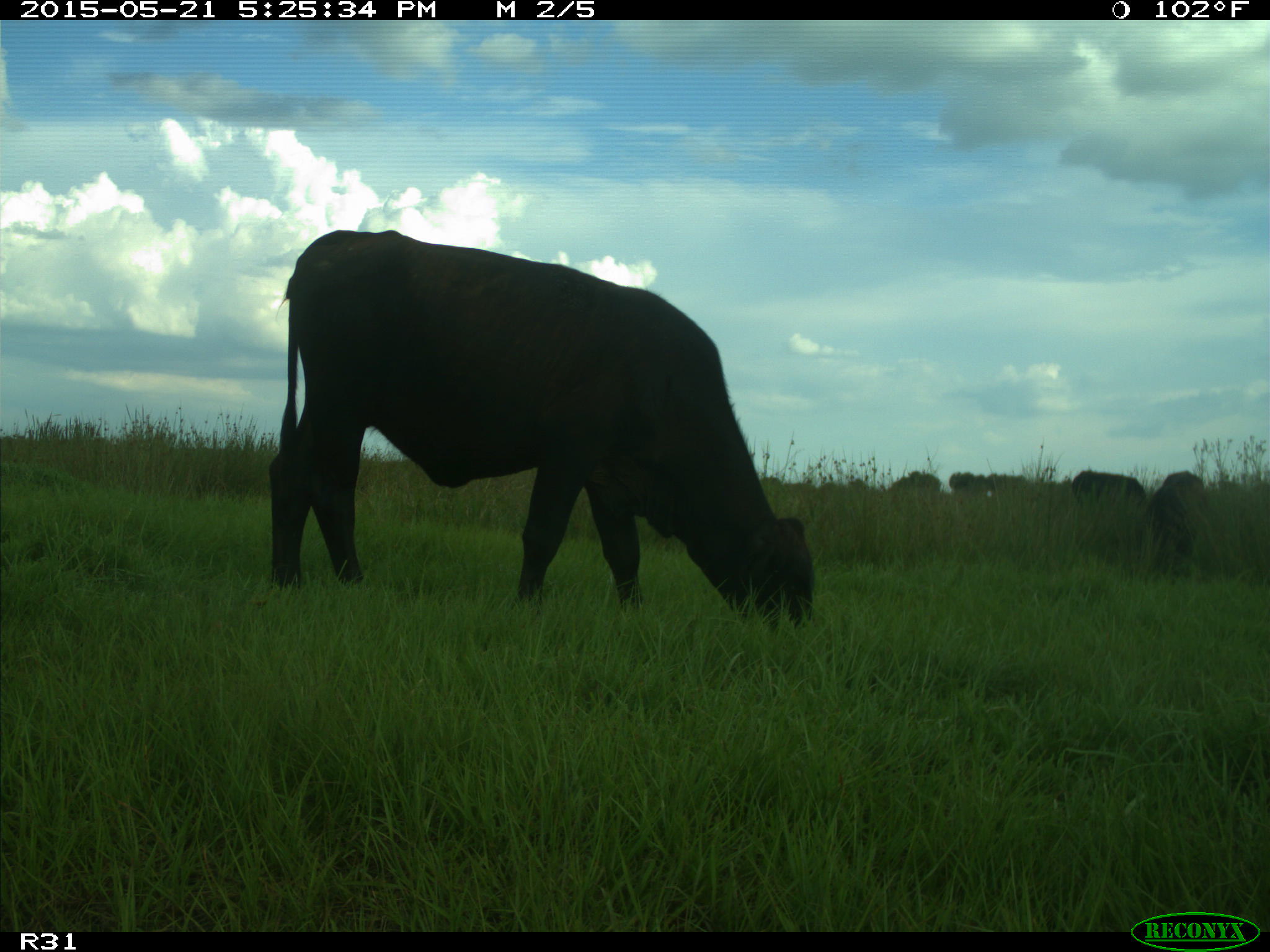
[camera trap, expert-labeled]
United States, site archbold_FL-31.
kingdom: Animalia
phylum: Chordata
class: Mammalia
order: Artiodactyla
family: Bovidae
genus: Bos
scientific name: Bos taurus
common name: domestic cow